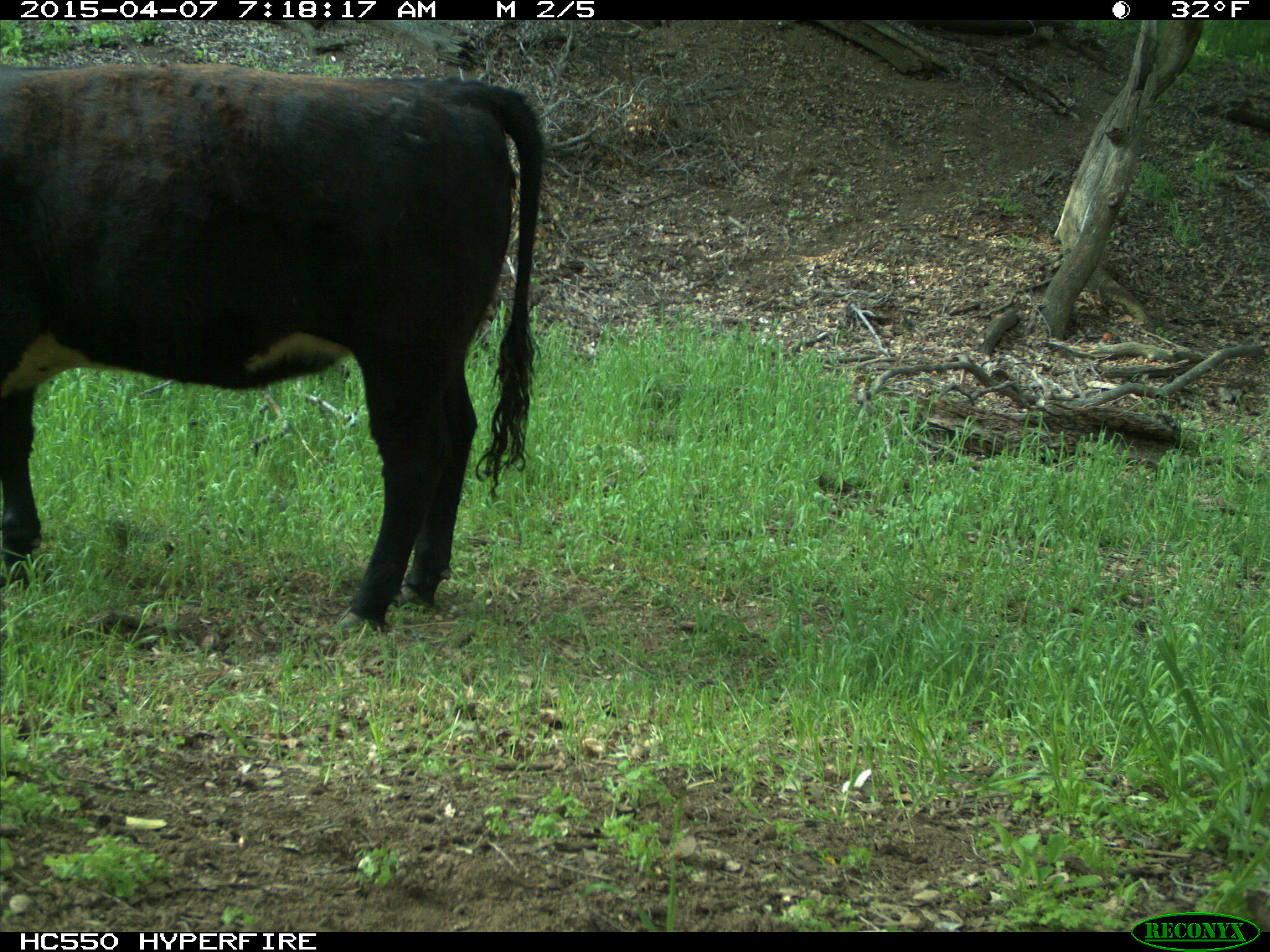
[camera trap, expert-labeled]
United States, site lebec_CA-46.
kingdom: Animalia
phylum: Chordata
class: Mammalia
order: Artiodactyla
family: Bovidae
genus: Bos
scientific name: Bos taurus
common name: domestic cow